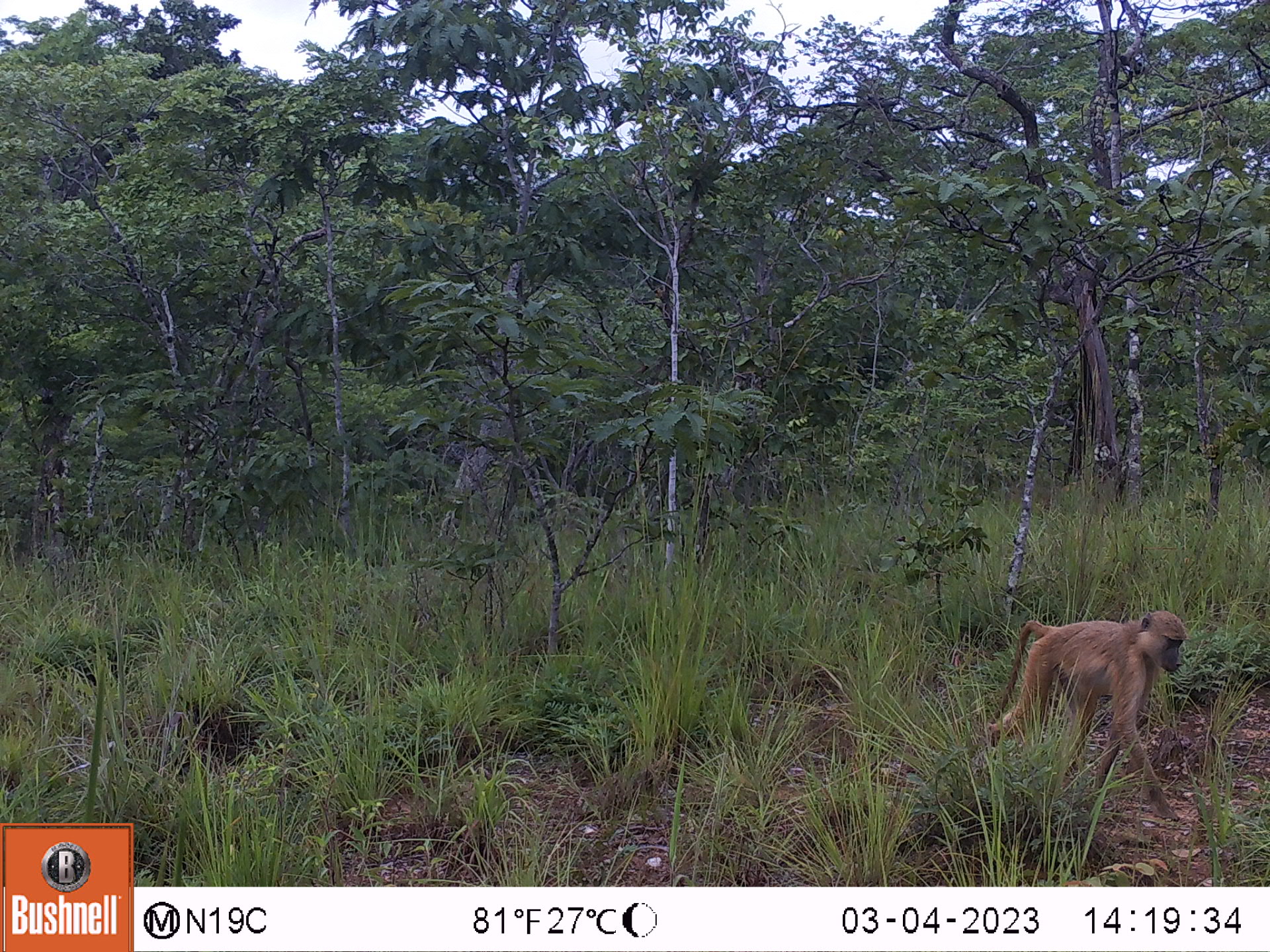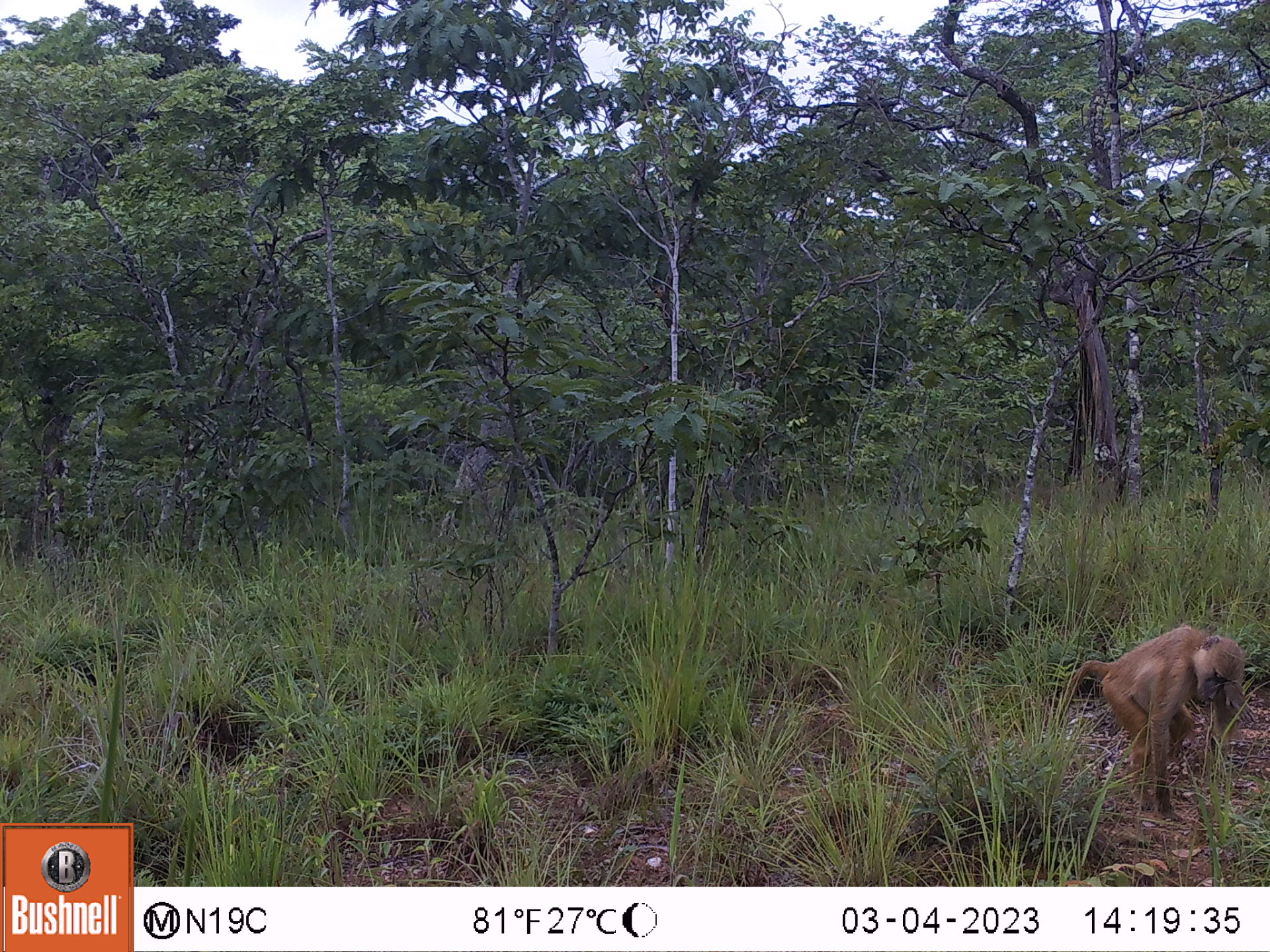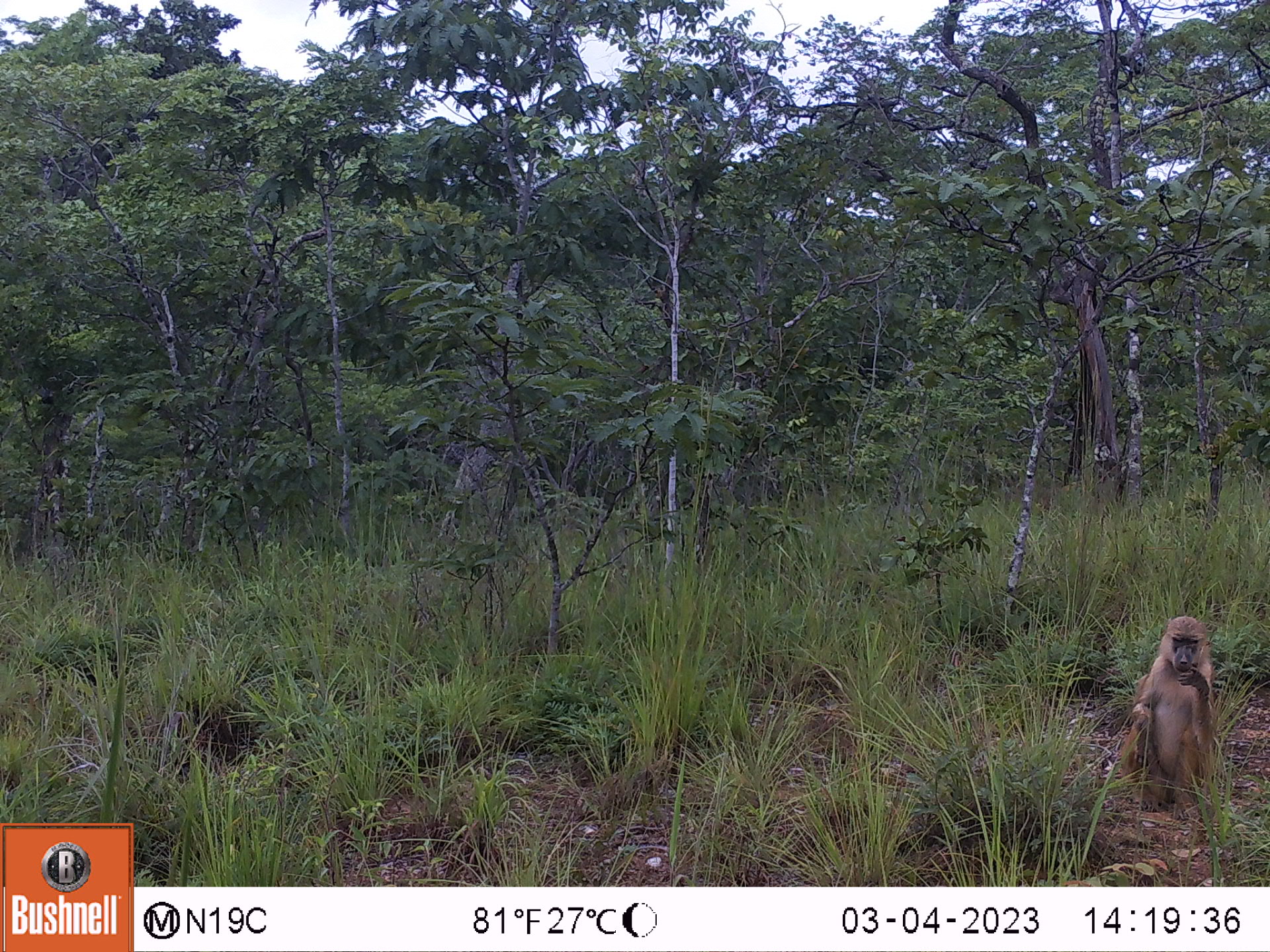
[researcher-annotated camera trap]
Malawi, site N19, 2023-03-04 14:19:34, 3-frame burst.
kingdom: Animalia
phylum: Chordata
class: Mammalia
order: Primates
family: Cercopithecidae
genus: Papio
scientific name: Papio cynocephalus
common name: yellow baboon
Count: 1.